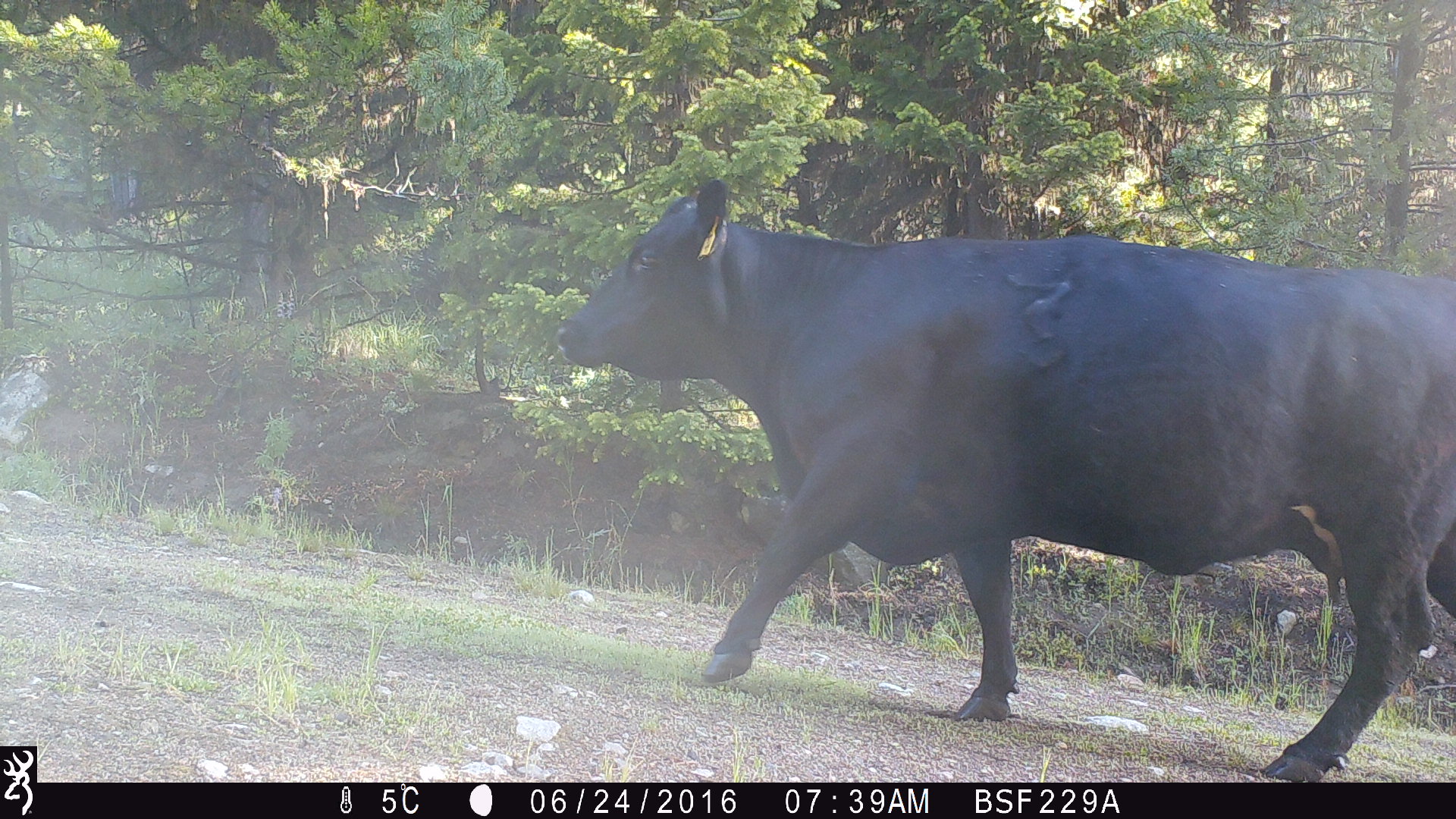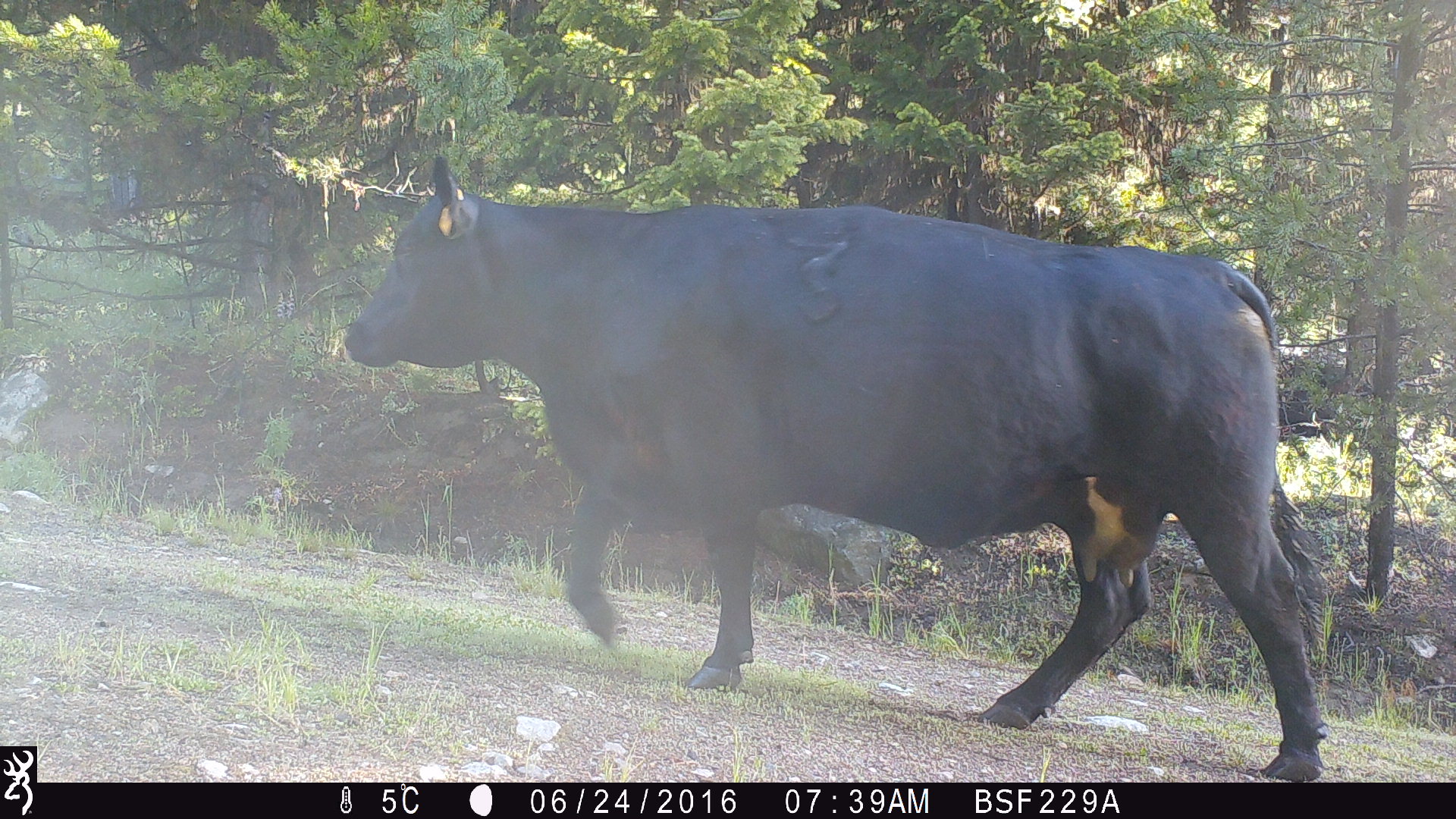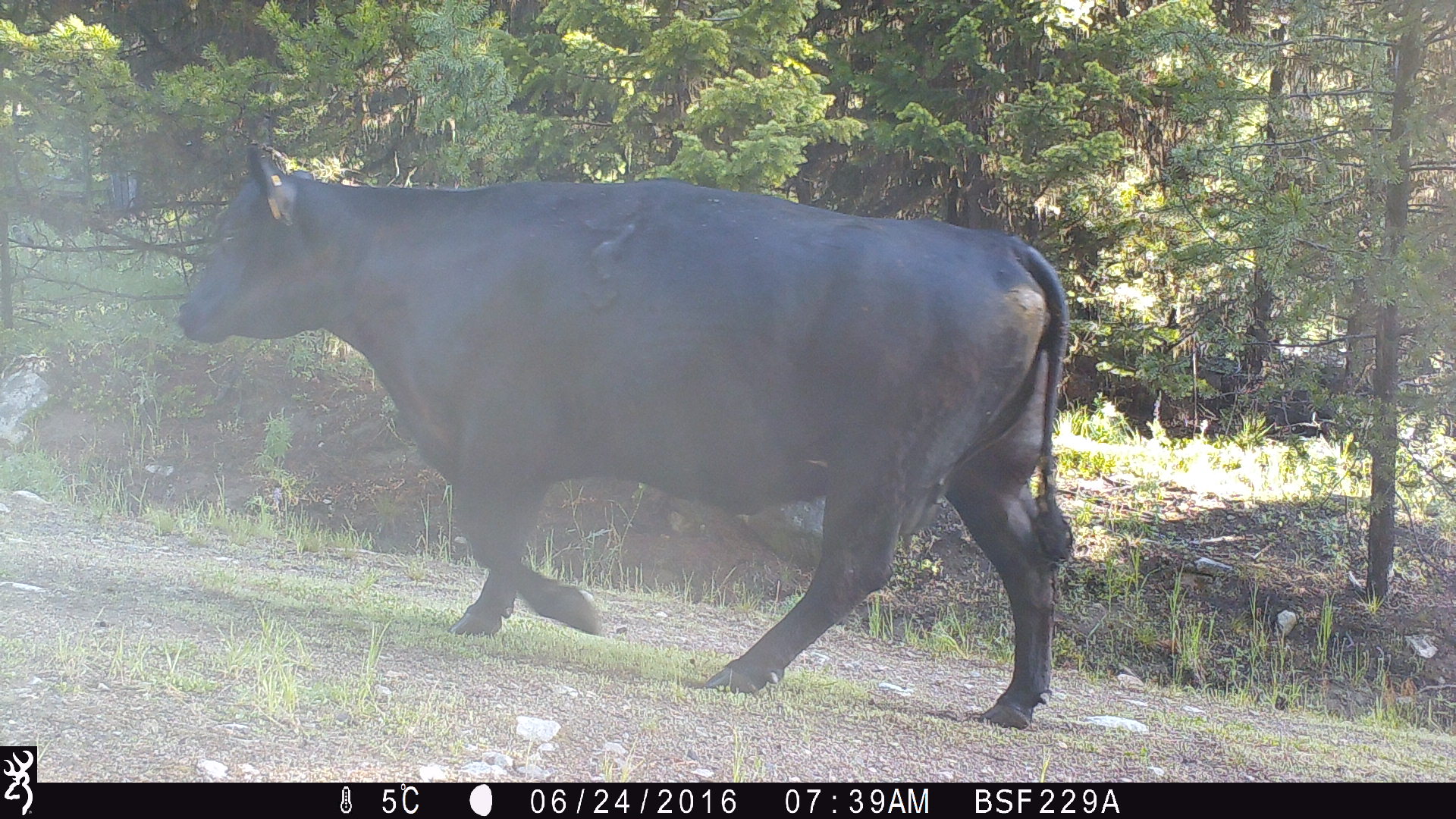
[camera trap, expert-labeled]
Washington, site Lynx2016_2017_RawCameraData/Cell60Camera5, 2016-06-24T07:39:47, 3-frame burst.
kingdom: Animalia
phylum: Chordata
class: Mammalia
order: Artiodactyla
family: Bovidae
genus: Bos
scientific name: Bos taurus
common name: domestic cattle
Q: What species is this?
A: Domestic cattle (Bos taurus).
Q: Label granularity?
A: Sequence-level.